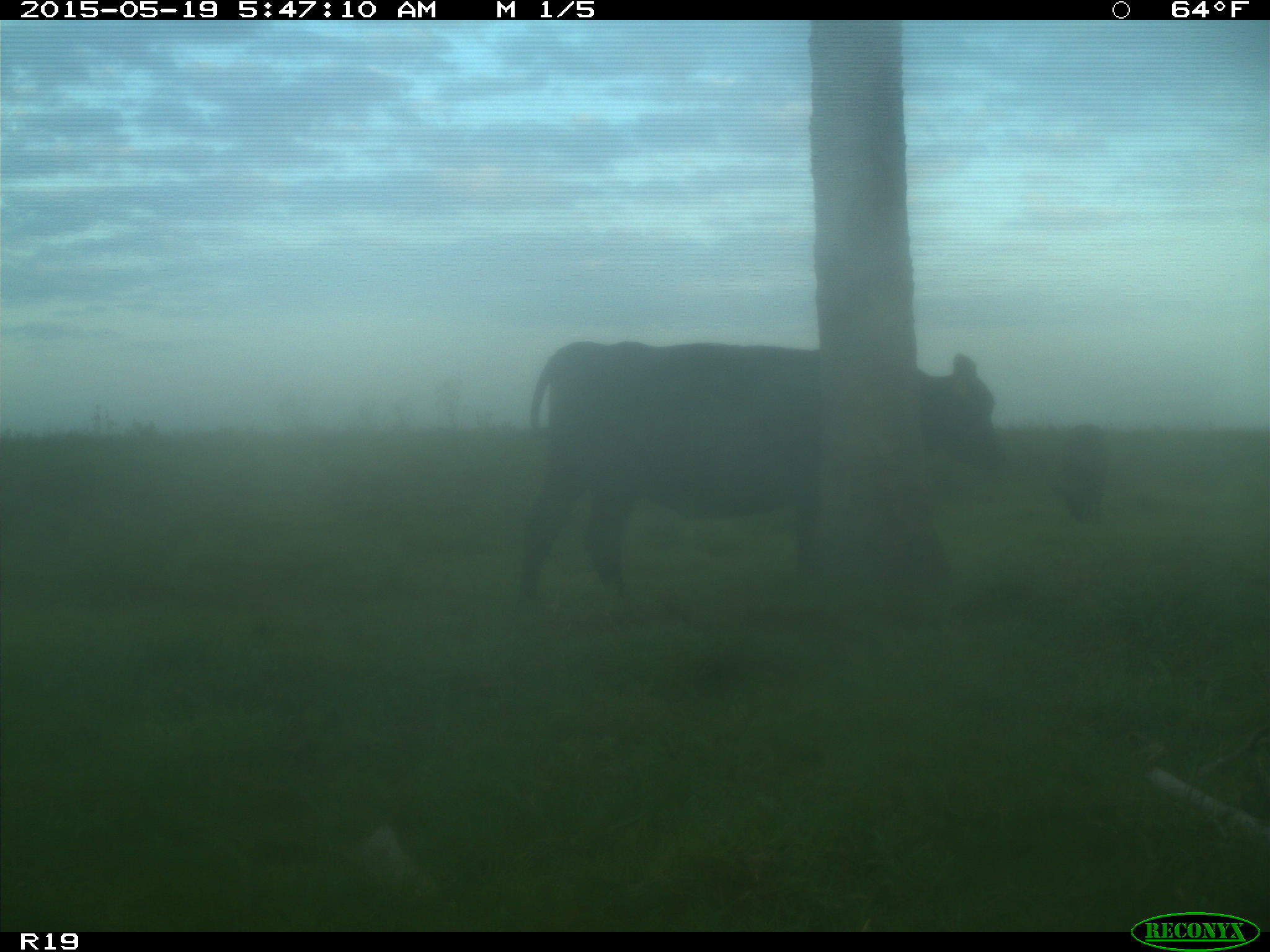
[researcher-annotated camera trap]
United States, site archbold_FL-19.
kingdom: Animalia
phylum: Chordata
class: Mammalia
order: Artiodactyla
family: Bovidae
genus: Bos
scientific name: Bos taurus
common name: domestic cow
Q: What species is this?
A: Bos taurus (domestic cow).